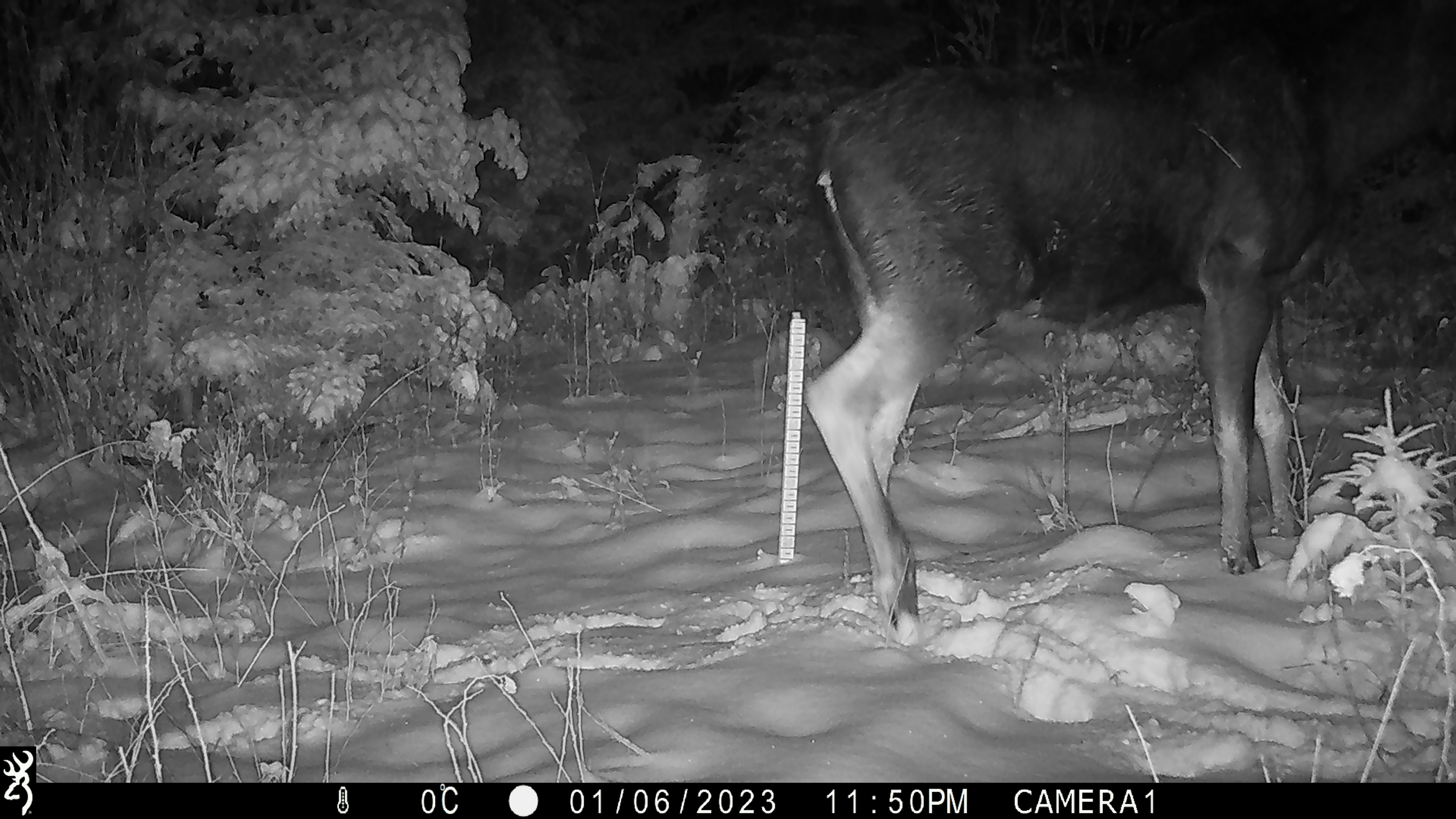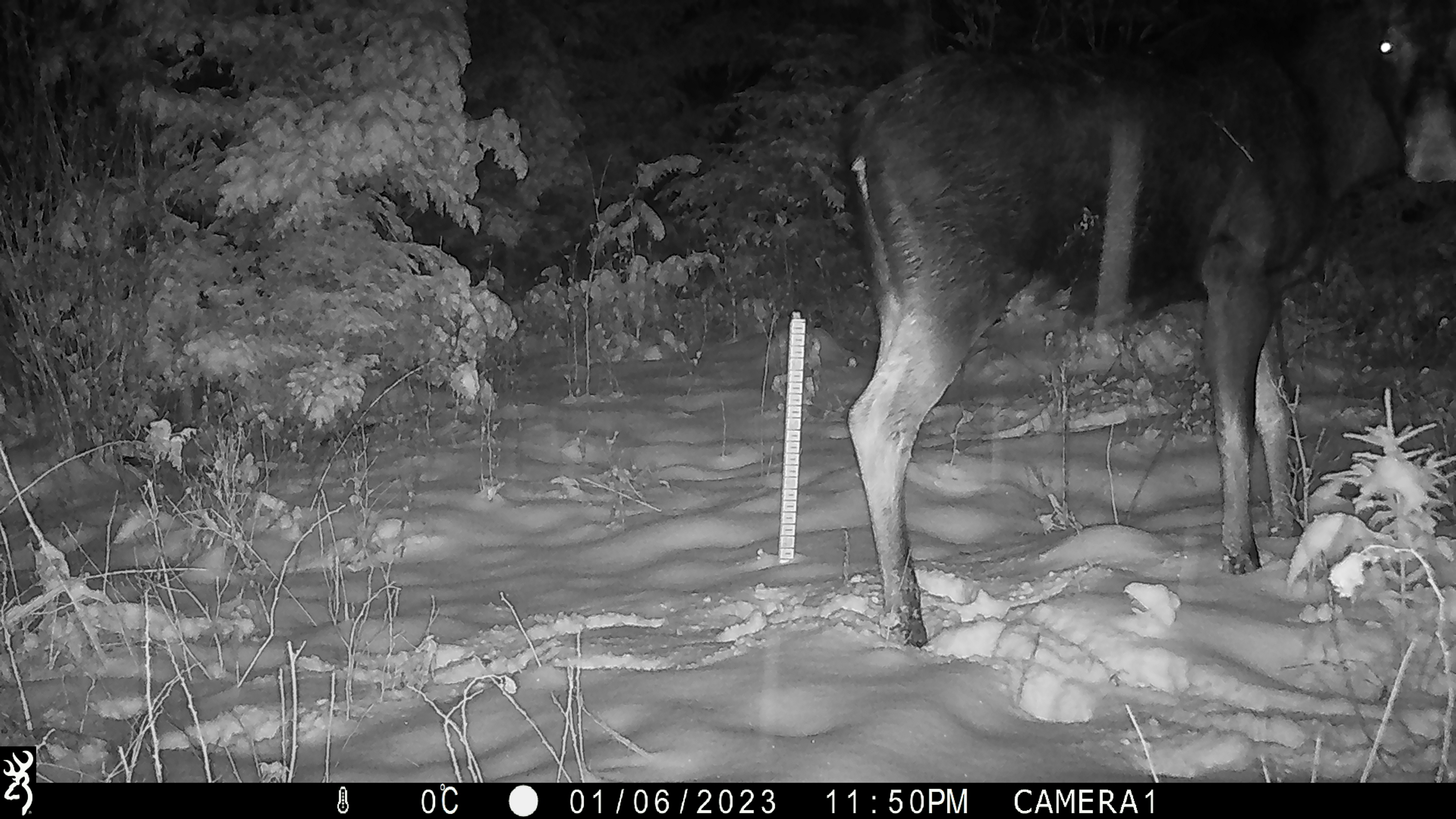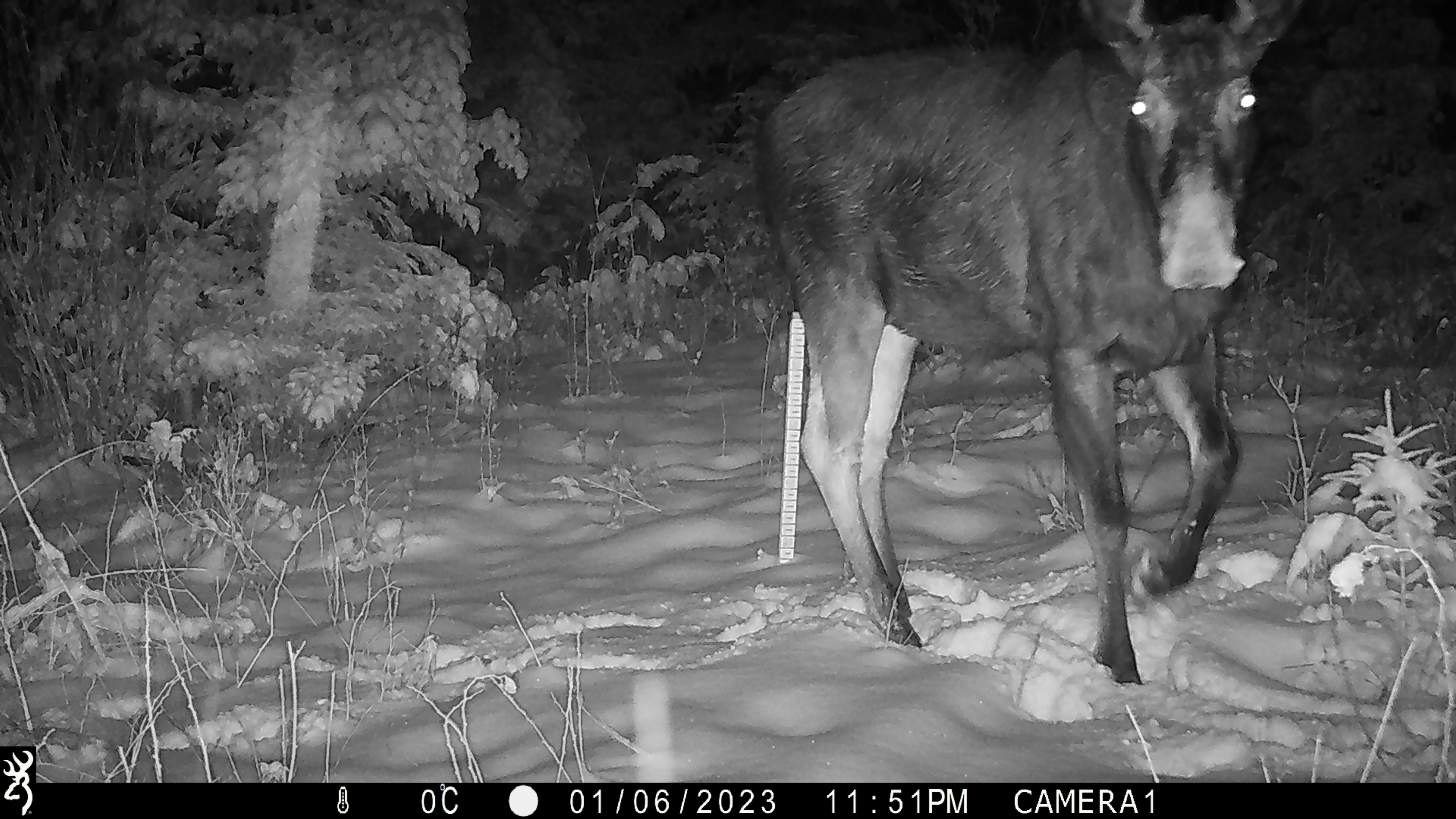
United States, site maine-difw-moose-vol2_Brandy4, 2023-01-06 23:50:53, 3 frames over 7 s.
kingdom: Animalia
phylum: Chordata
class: Mammalia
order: Artiodactyla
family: Cervidae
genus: Alces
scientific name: Alces alces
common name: moose